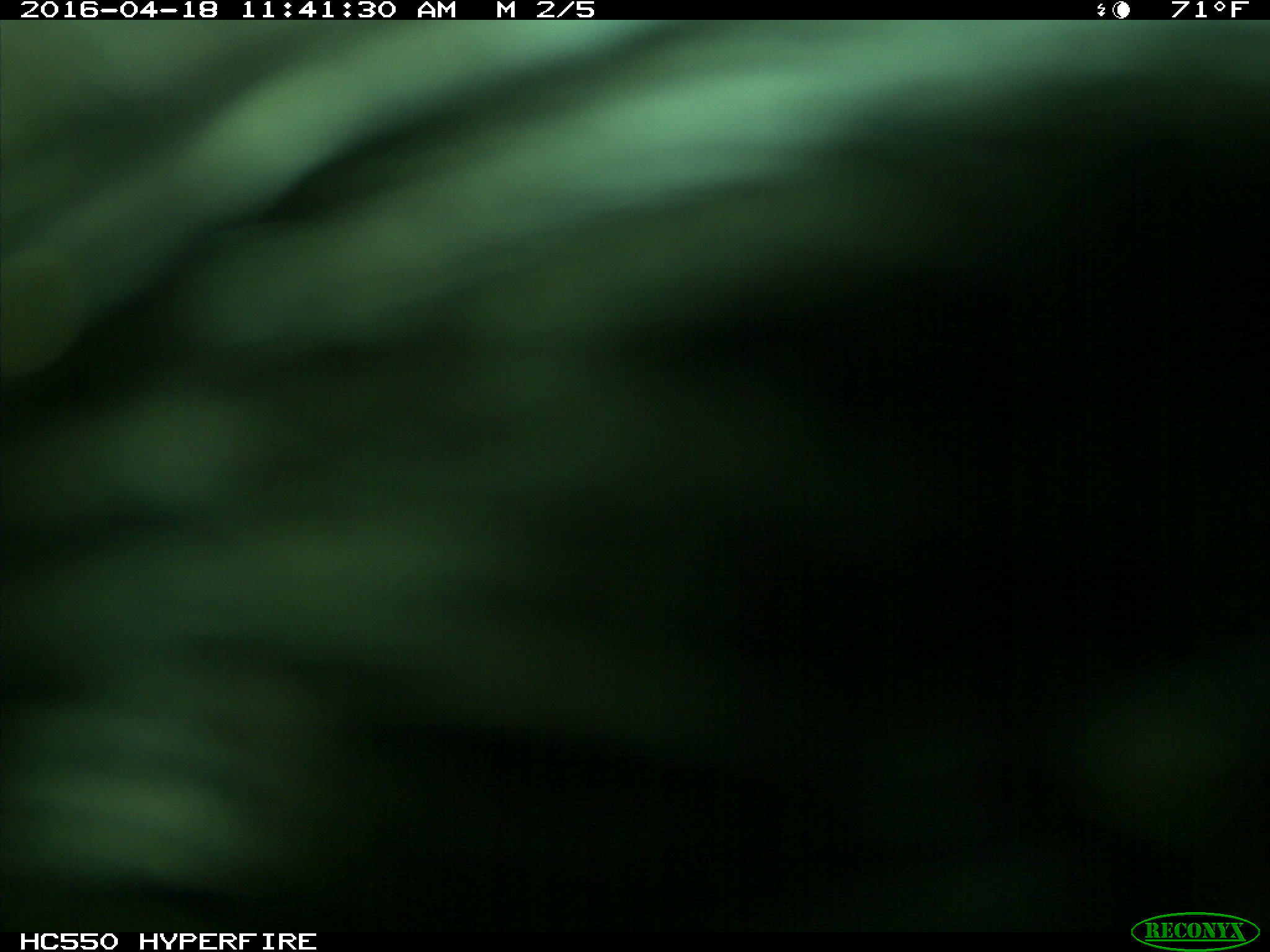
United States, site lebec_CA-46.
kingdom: Animalia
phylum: Chordata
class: Mammalia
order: Artiodactyla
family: Bovidae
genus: Bos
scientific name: Bos taurus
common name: domestic cow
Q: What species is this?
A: Bos taurus (domestic cow).